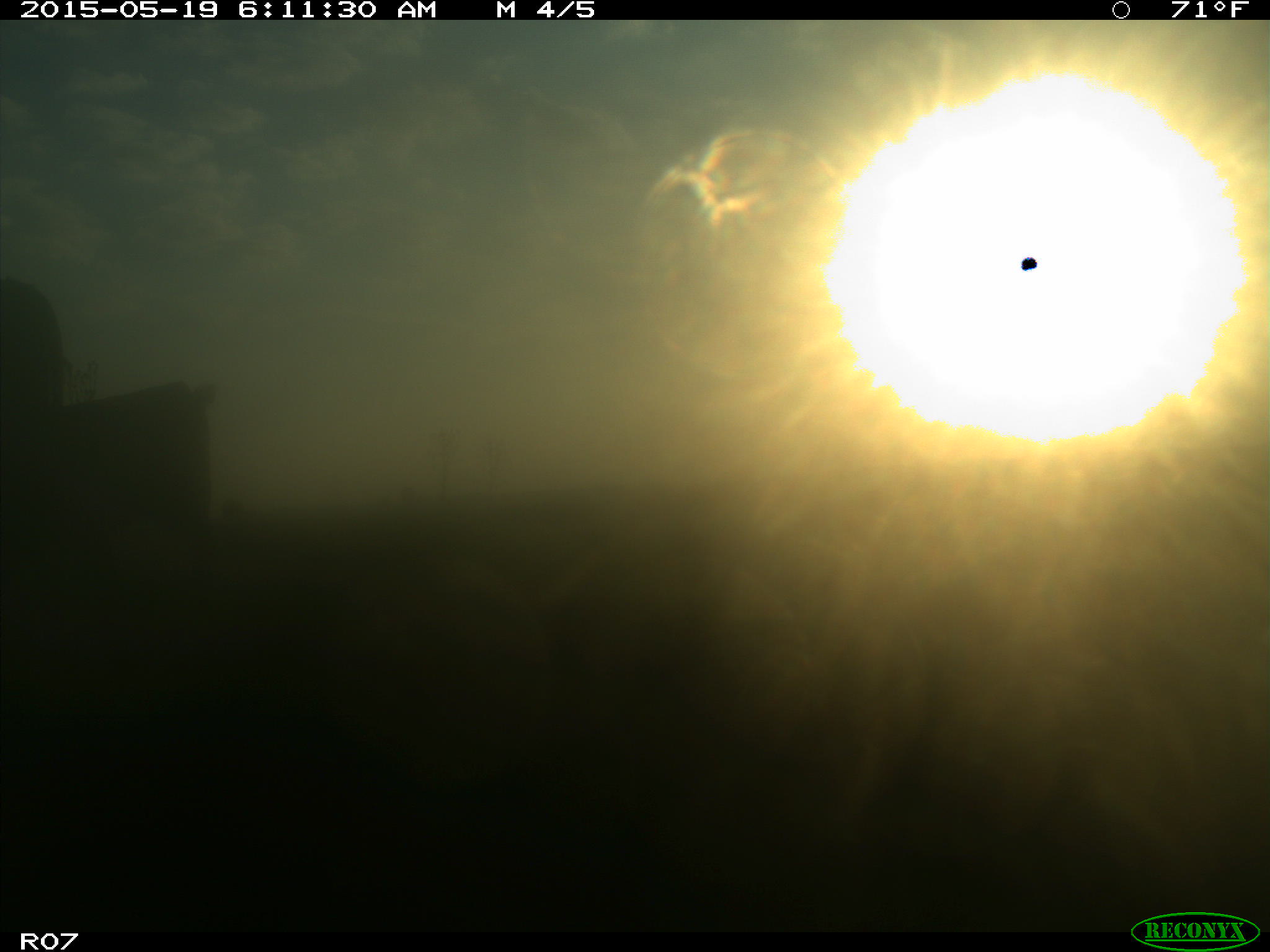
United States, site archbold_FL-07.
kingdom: Animalia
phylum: Chordata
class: Mammalia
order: Artiodactyla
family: Bovidae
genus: Bos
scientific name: Bos taurus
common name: domestic cow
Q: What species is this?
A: Bos taurus (domestic cow).